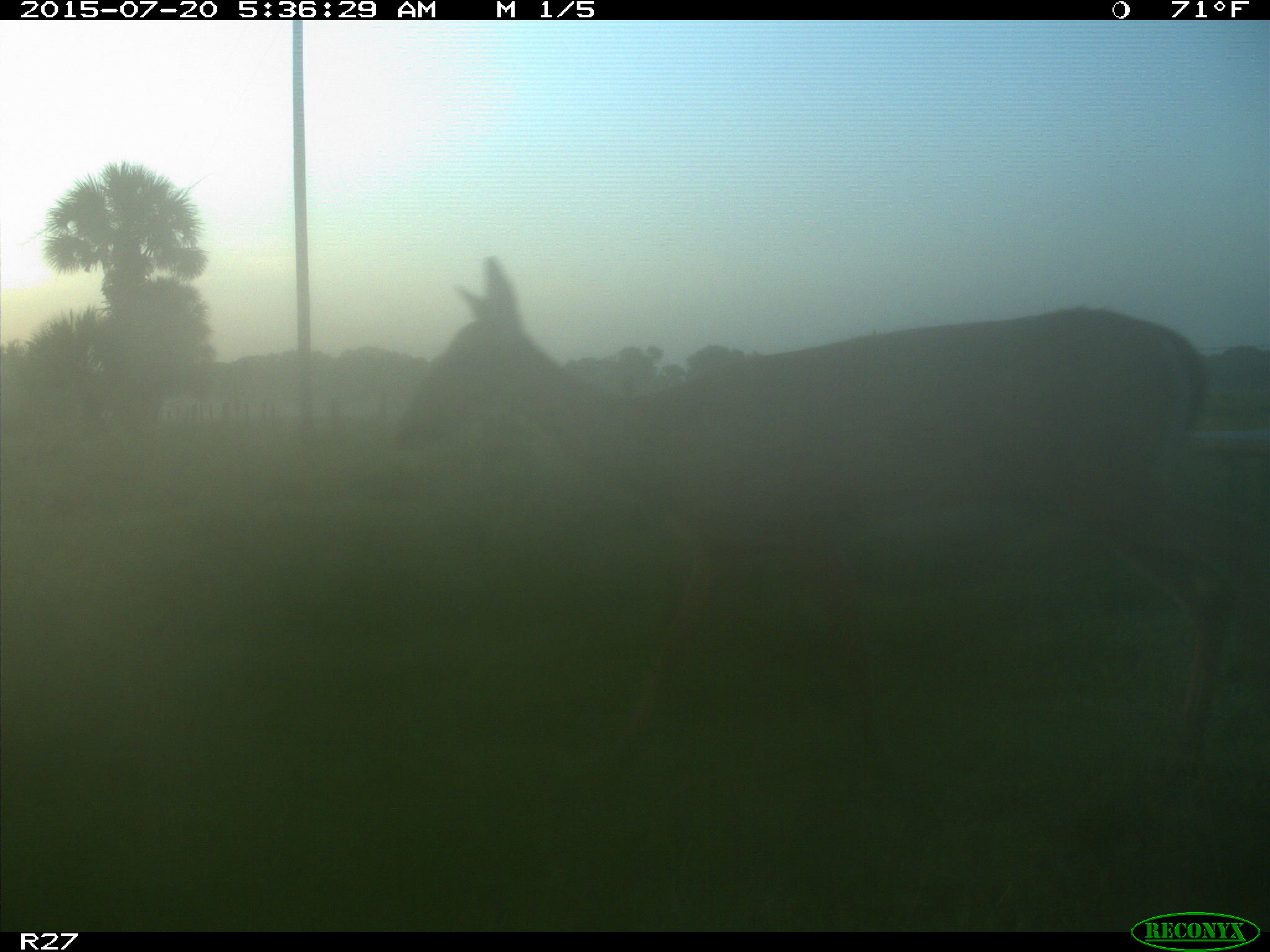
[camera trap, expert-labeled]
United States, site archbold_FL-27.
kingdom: Animalia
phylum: Chordata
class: Mammalia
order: Artiodactyla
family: Cervidae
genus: Odocoileus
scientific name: Odocoileus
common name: deer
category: unidentified deer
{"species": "unidentified deer (deer) (Odocoileus)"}